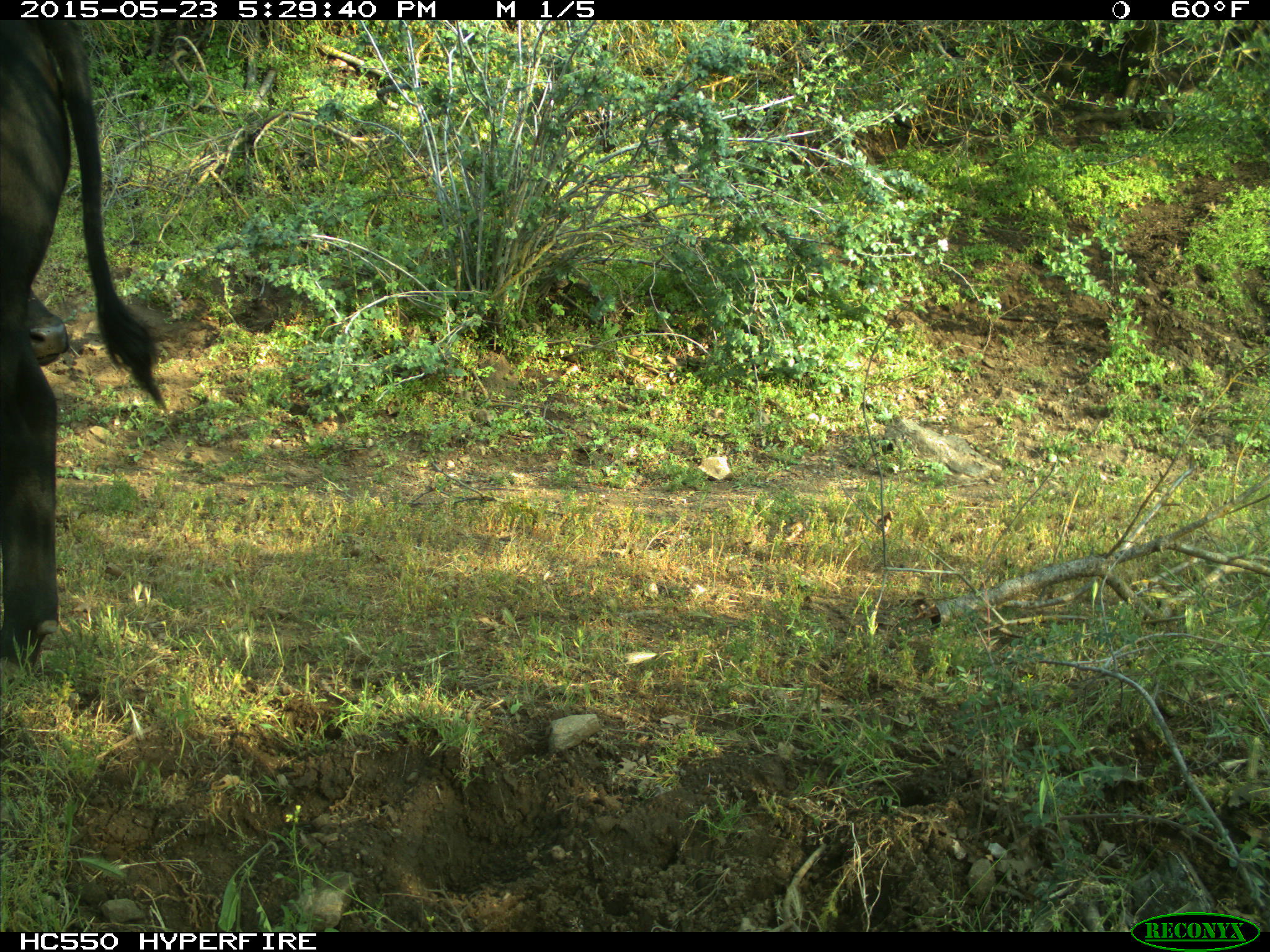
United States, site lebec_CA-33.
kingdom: Animalia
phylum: Chordata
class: Mammalia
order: Artiodactyla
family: Bovidae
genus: Bos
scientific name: Bos taurus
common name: domestic cow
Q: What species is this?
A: Bos taurus (domestic cow).